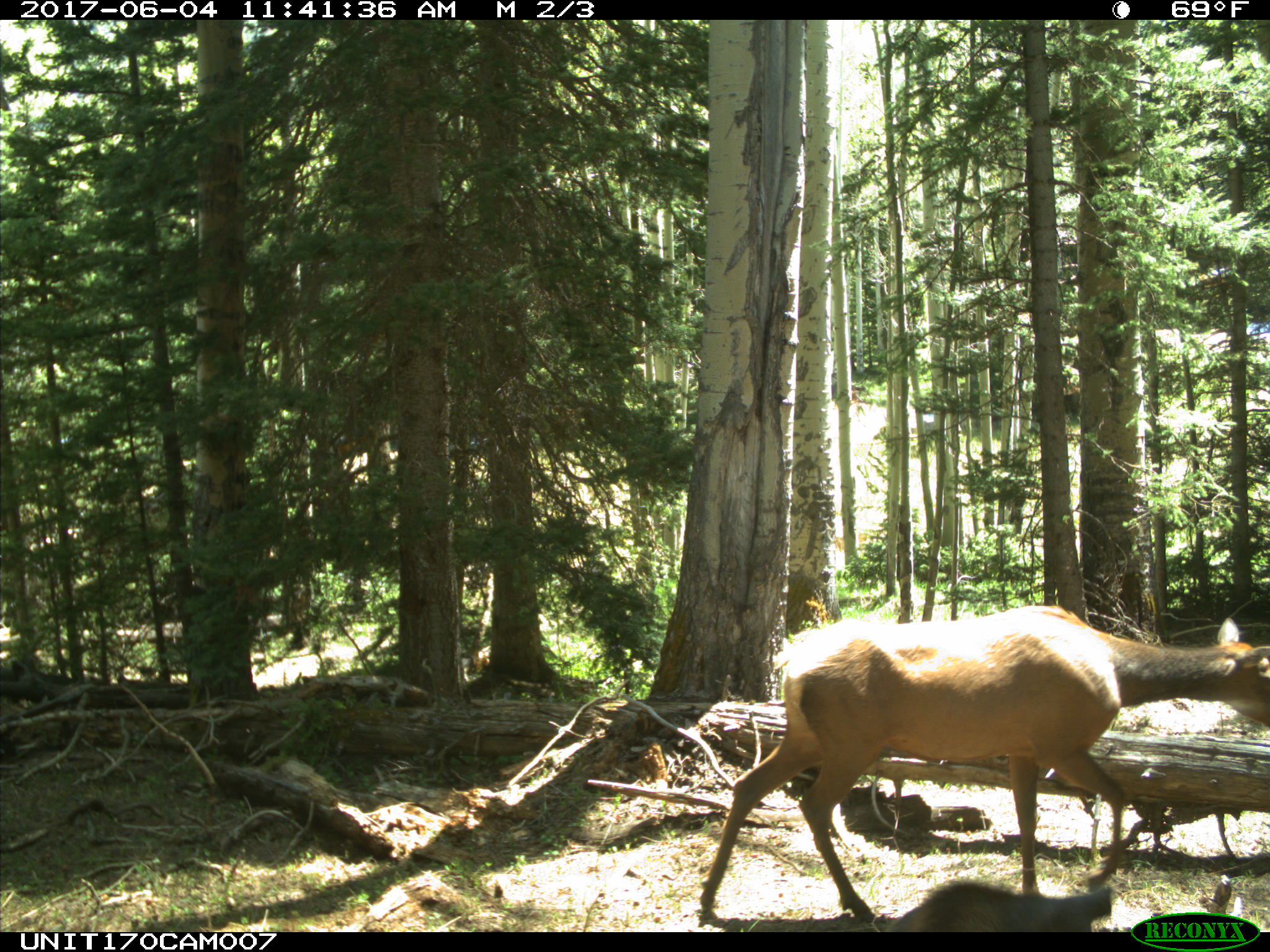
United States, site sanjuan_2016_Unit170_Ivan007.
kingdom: Animalia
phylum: Chordata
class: Mammalia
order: Artiodactyla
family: Cervidae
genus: Cervus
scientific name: Cervus elaphus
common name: red deer